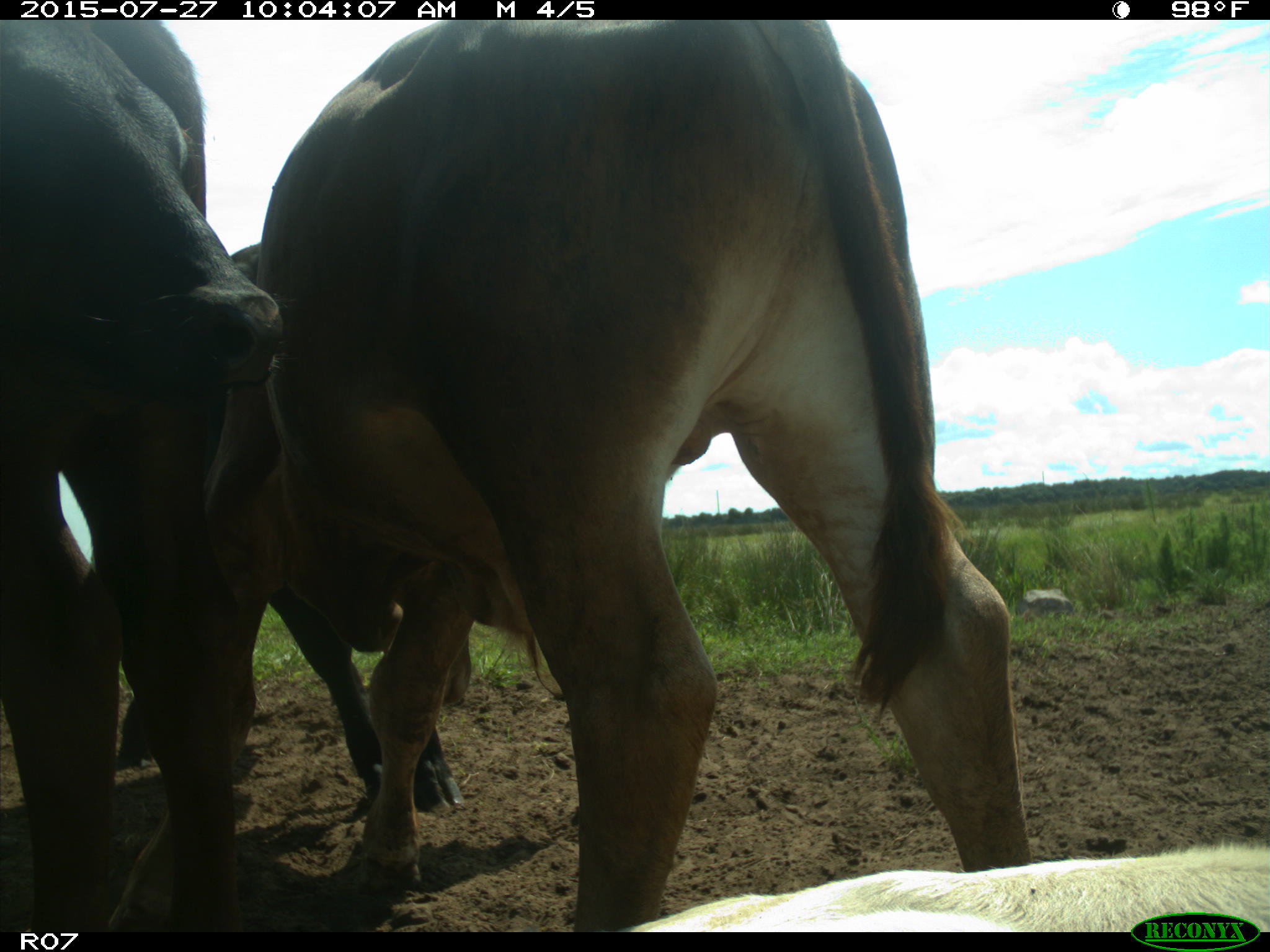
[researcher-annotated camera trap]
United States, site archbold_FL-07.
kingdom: Animalia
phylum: Chordata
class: Mammalia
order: Artiodactyla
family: Bovidae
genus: Bos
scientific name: Bos taurus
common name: domestic cow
Bos taurus (domestic cow).